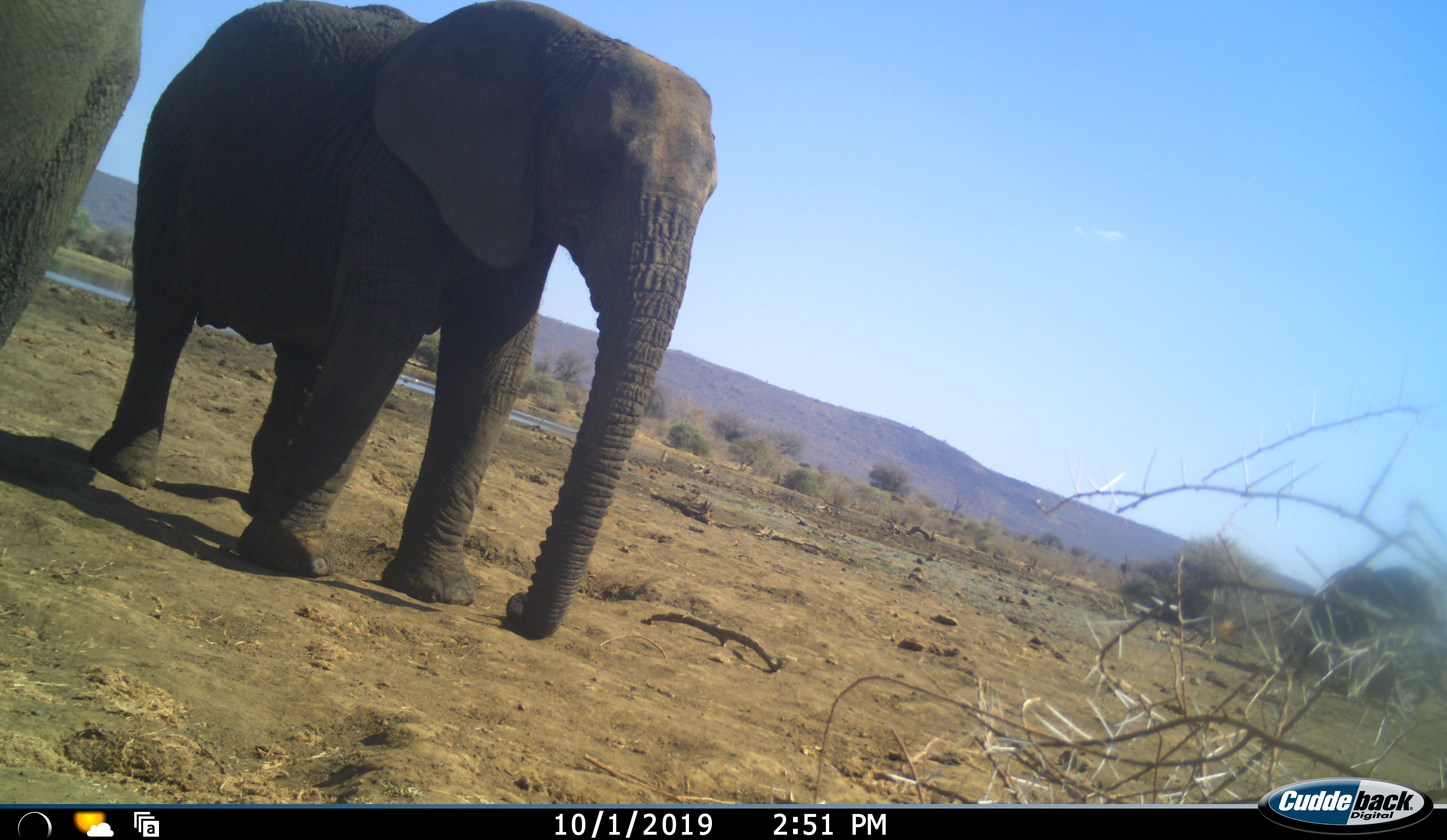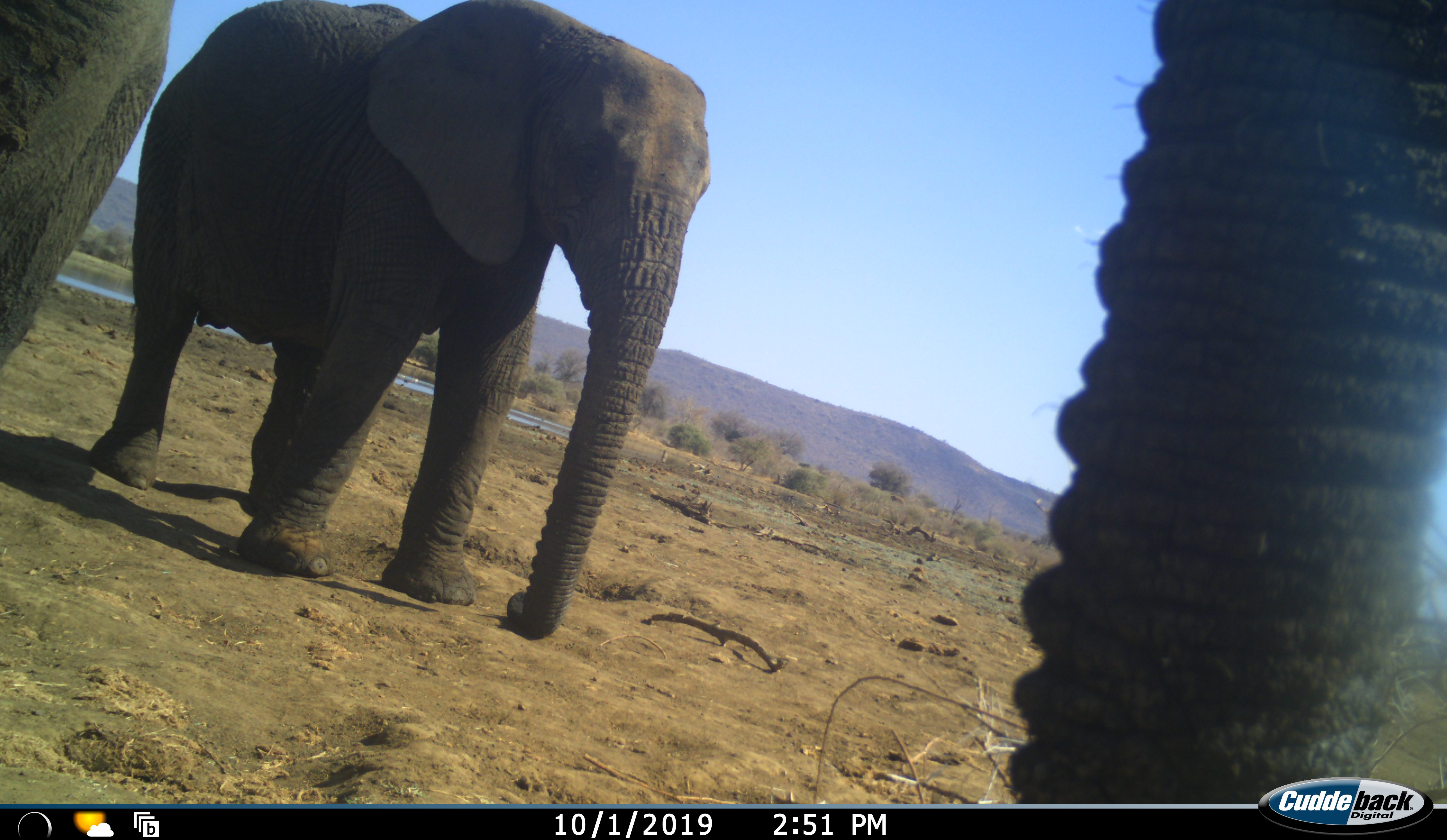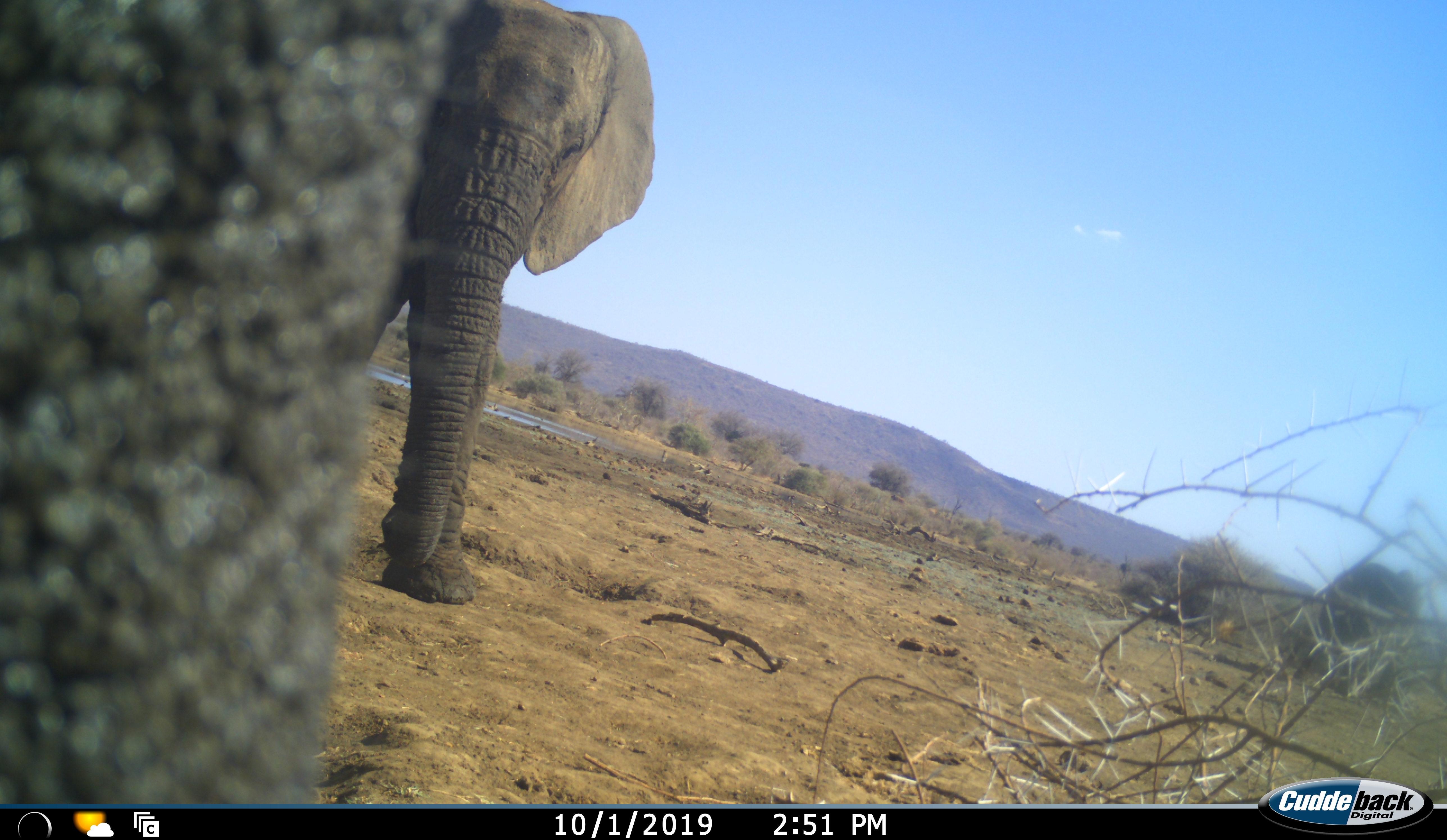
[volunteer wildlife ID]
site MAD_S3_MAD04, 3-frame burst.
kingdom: Animalia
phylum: Chordata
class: Mammalia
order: Proboscidea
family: Elephantidae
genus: Loxodonta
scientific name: Loxodonta africana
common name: african bush elephant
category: elephant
Elephant (african bush elephant) (Loxodonta africana), count 3. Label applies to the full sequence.